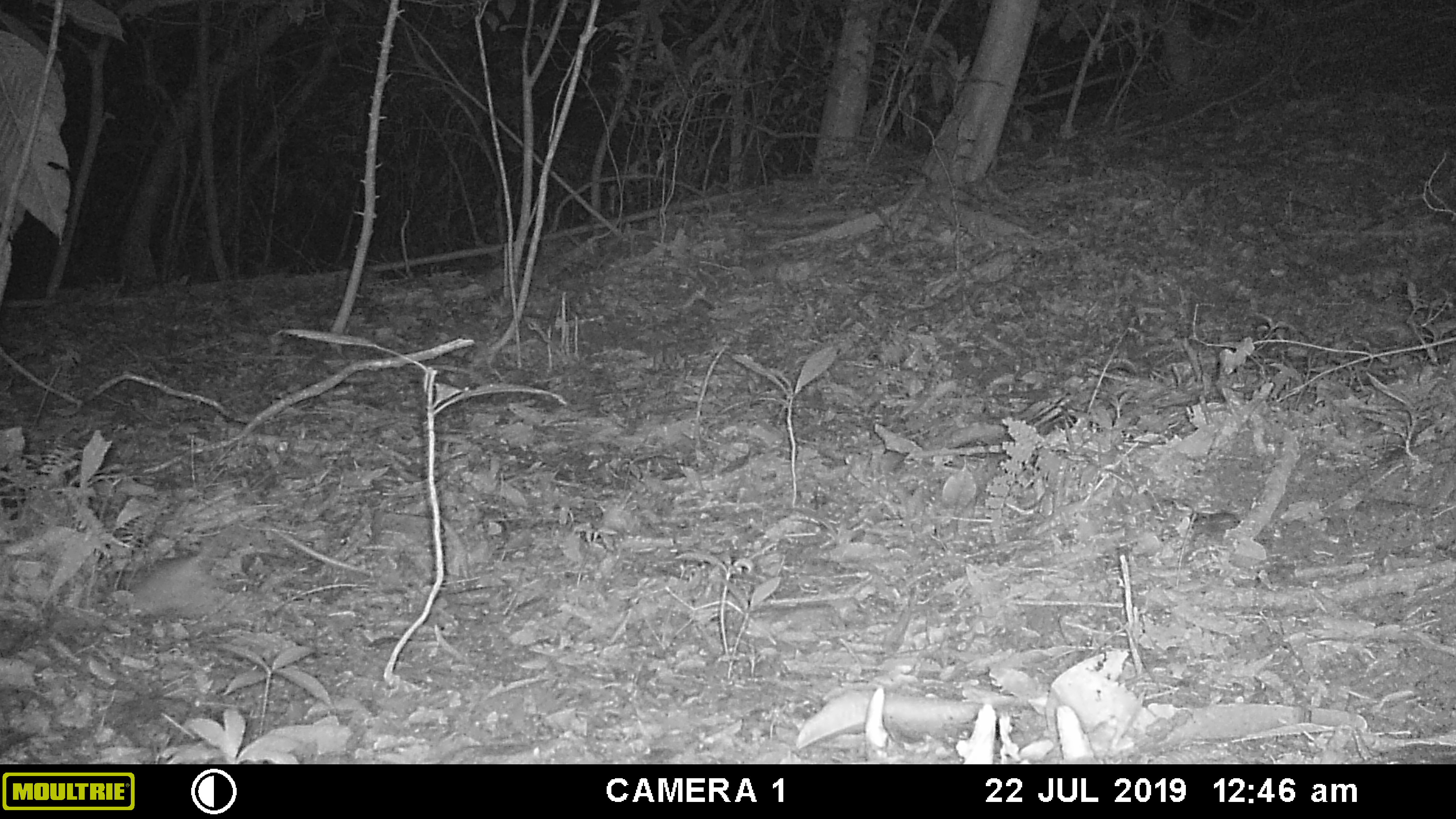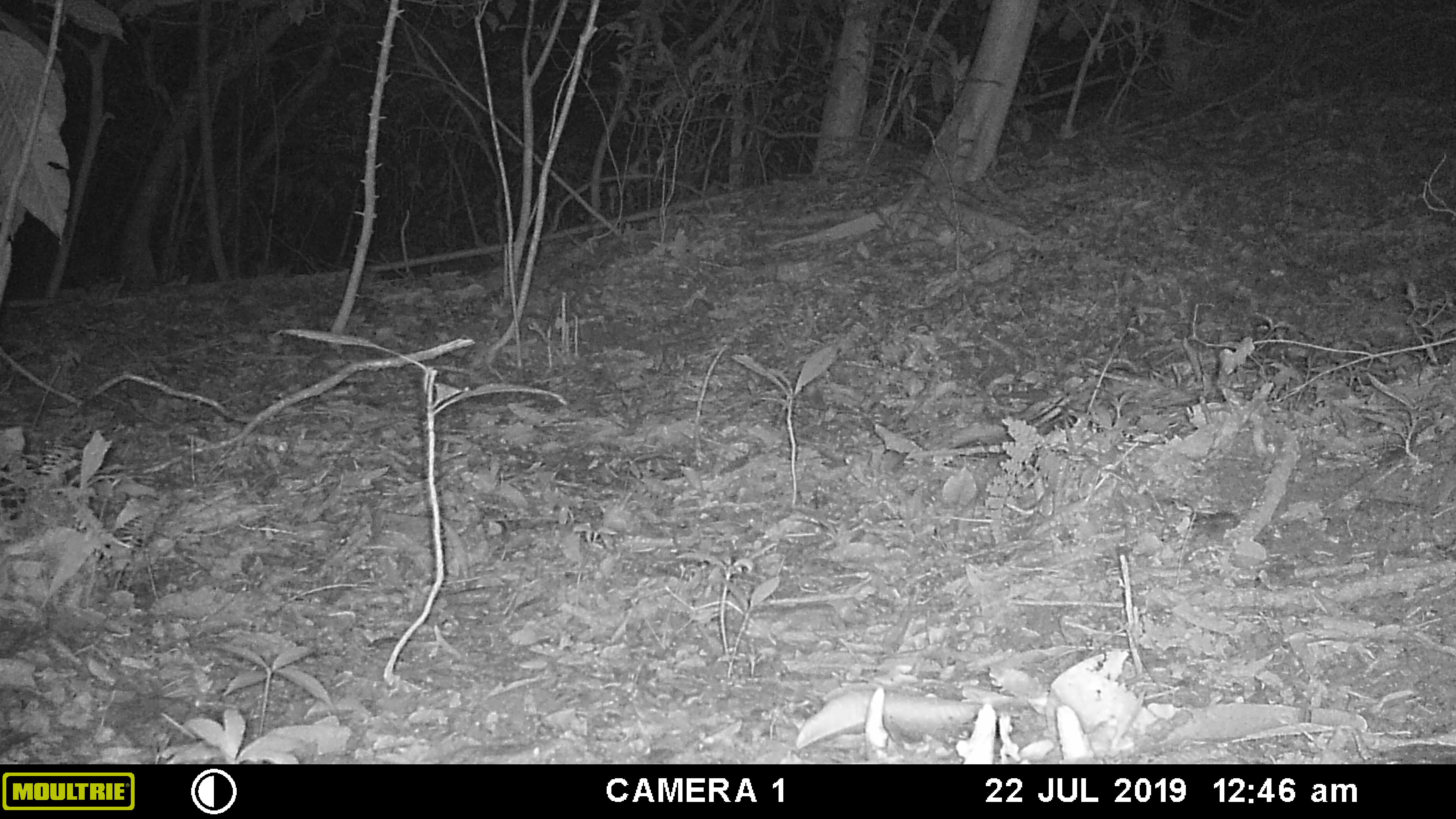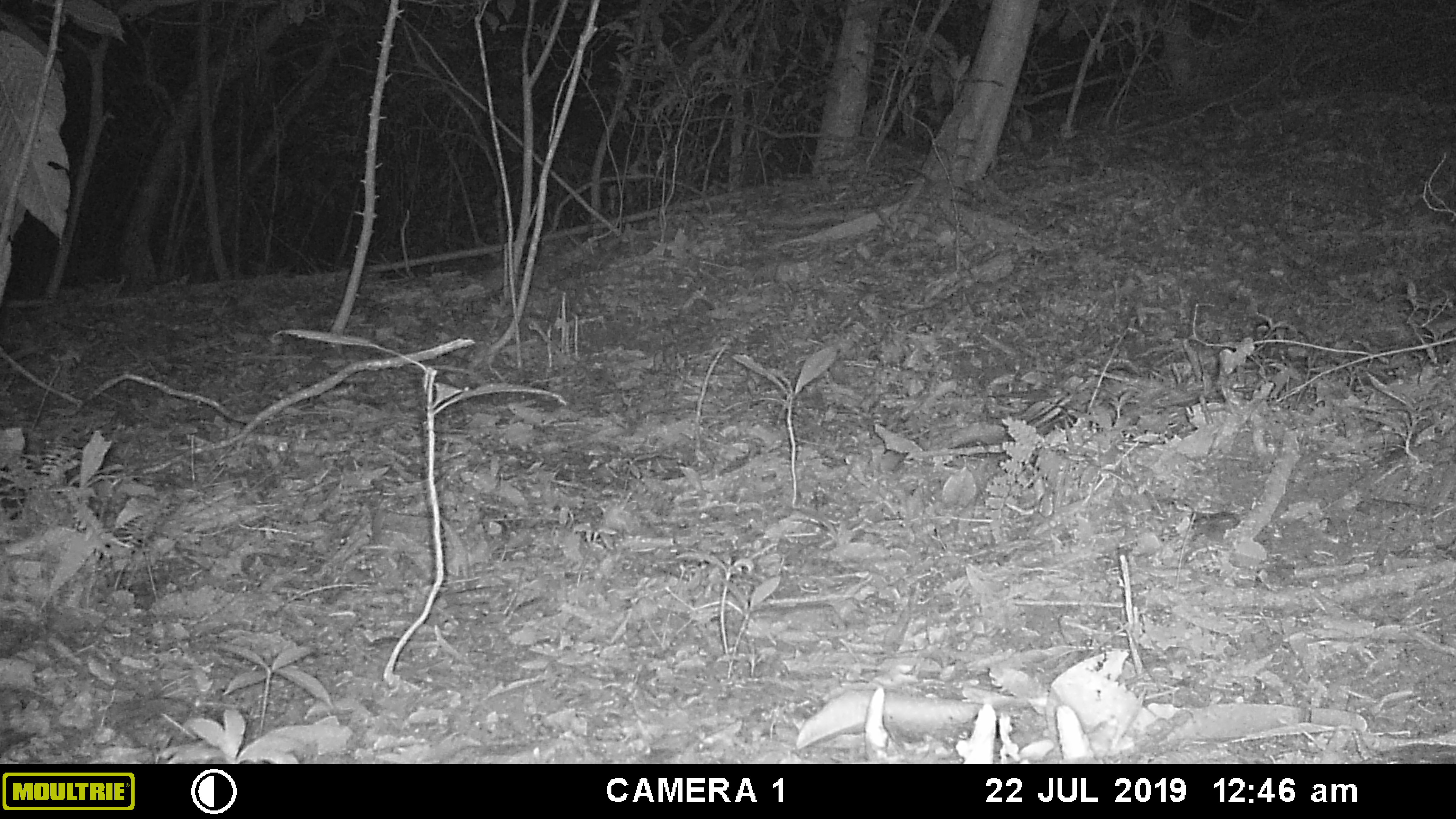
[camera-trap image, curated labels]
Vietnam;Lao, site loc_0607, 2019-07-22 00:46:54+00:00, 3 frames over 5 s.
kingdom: Animalia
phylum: Chordata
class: Mammalia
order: Rodentia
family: Muridae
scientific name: Muridae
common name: old-world mice and rats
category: unidentified murid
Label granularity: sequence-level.